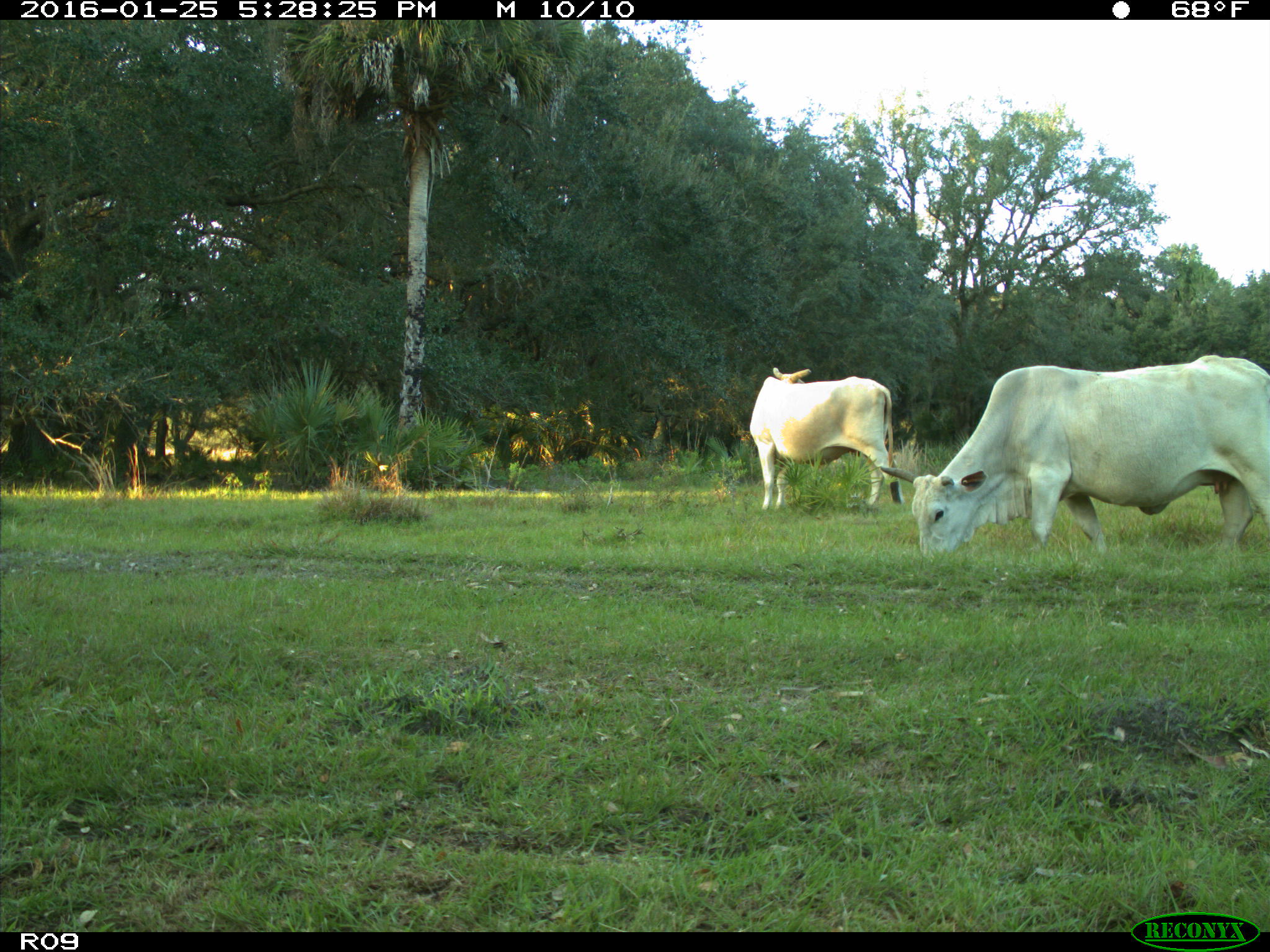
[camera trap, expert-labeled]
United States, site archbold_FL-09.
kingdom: Animalia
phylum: Chordata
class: Mammalia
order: Artiodactyla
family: Bovidae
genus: Bos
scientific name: Bos taurus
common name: domestic cow